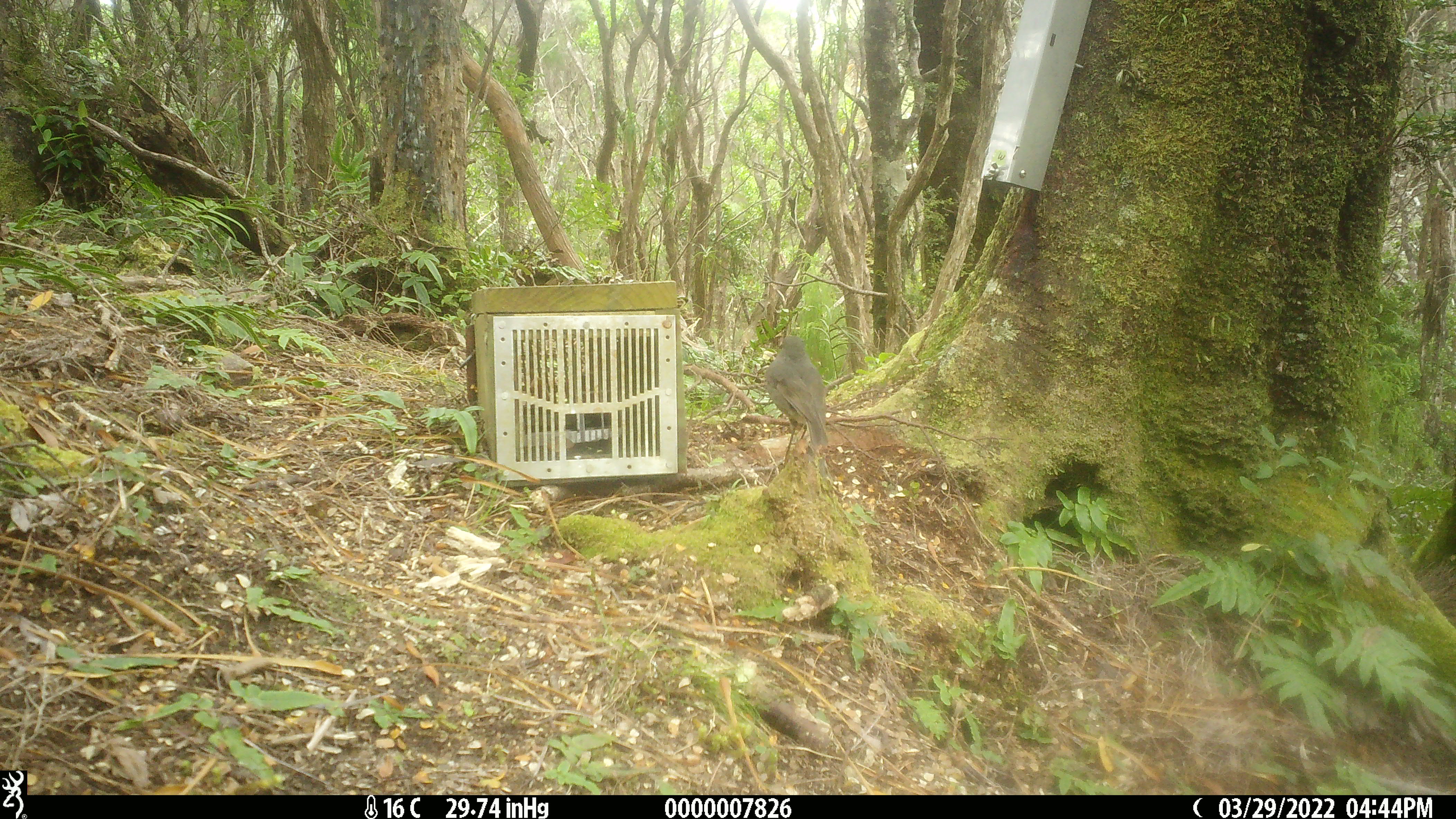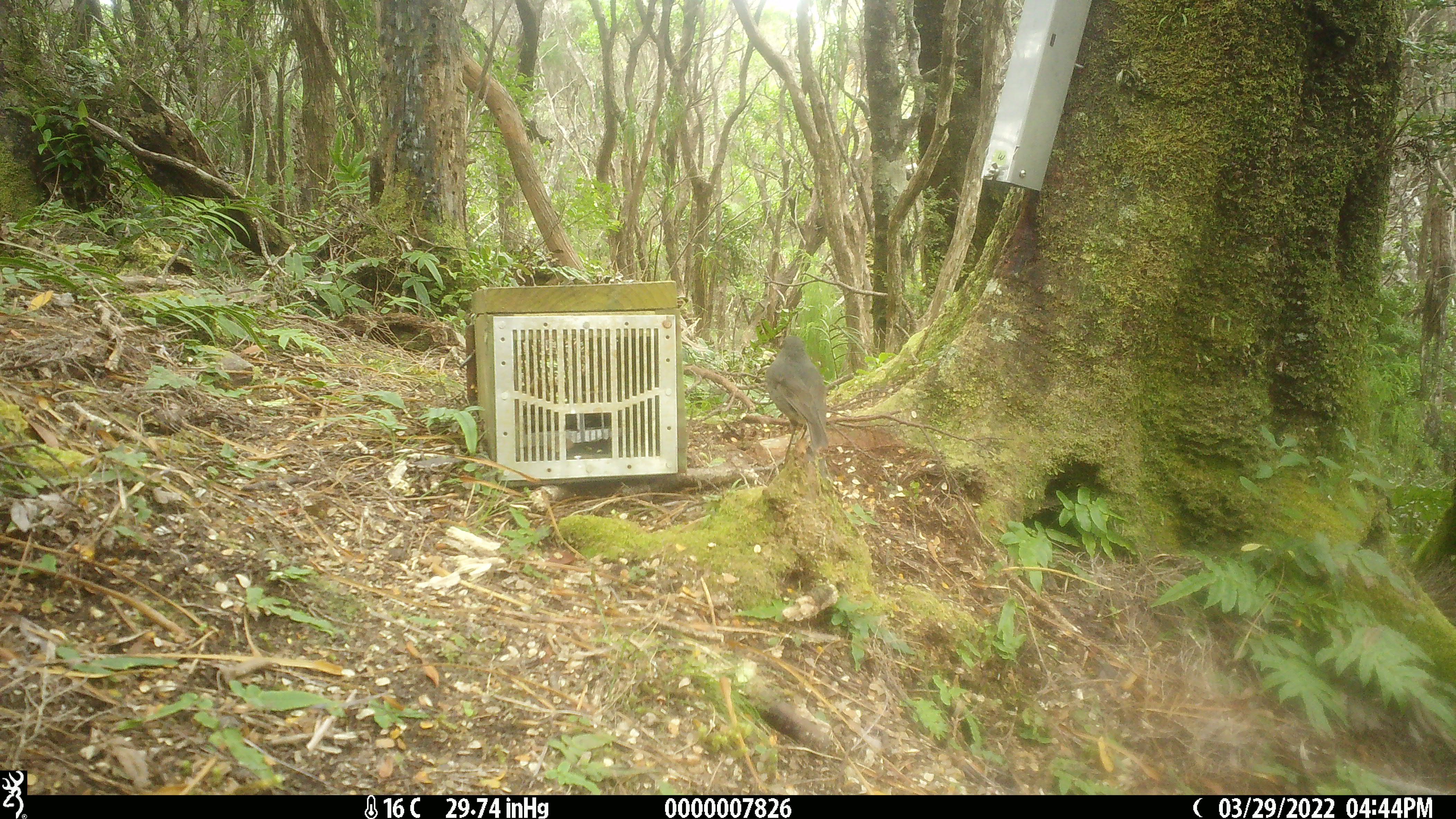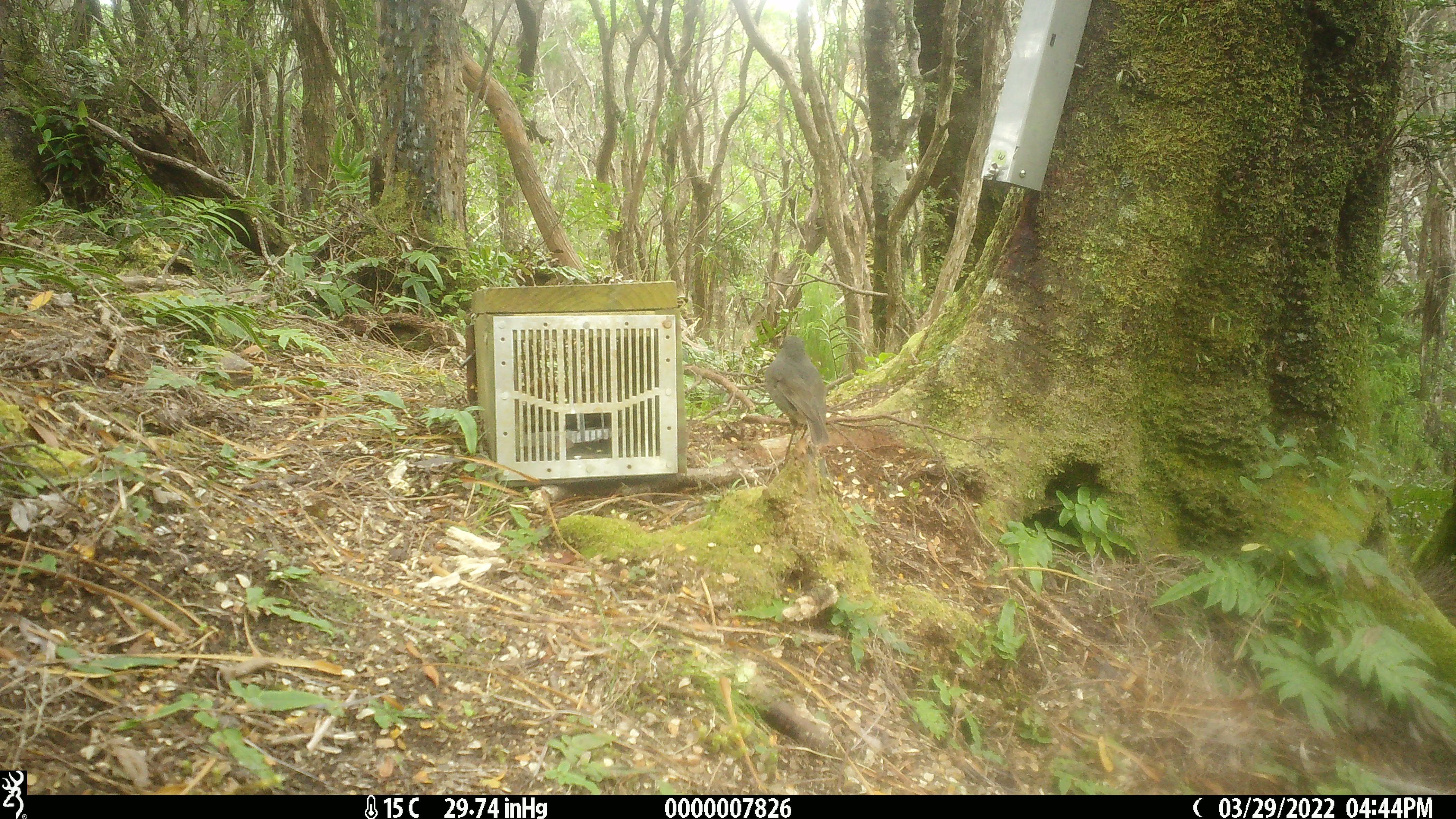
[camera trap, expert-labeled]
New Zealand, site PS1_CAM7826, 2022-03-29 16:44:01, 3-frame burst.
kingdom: Animalia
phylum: Chordata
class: Aves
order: Passeriformes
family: Petroicidae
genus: Petroica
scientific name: Petroica australis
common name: new zealand robin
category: robin